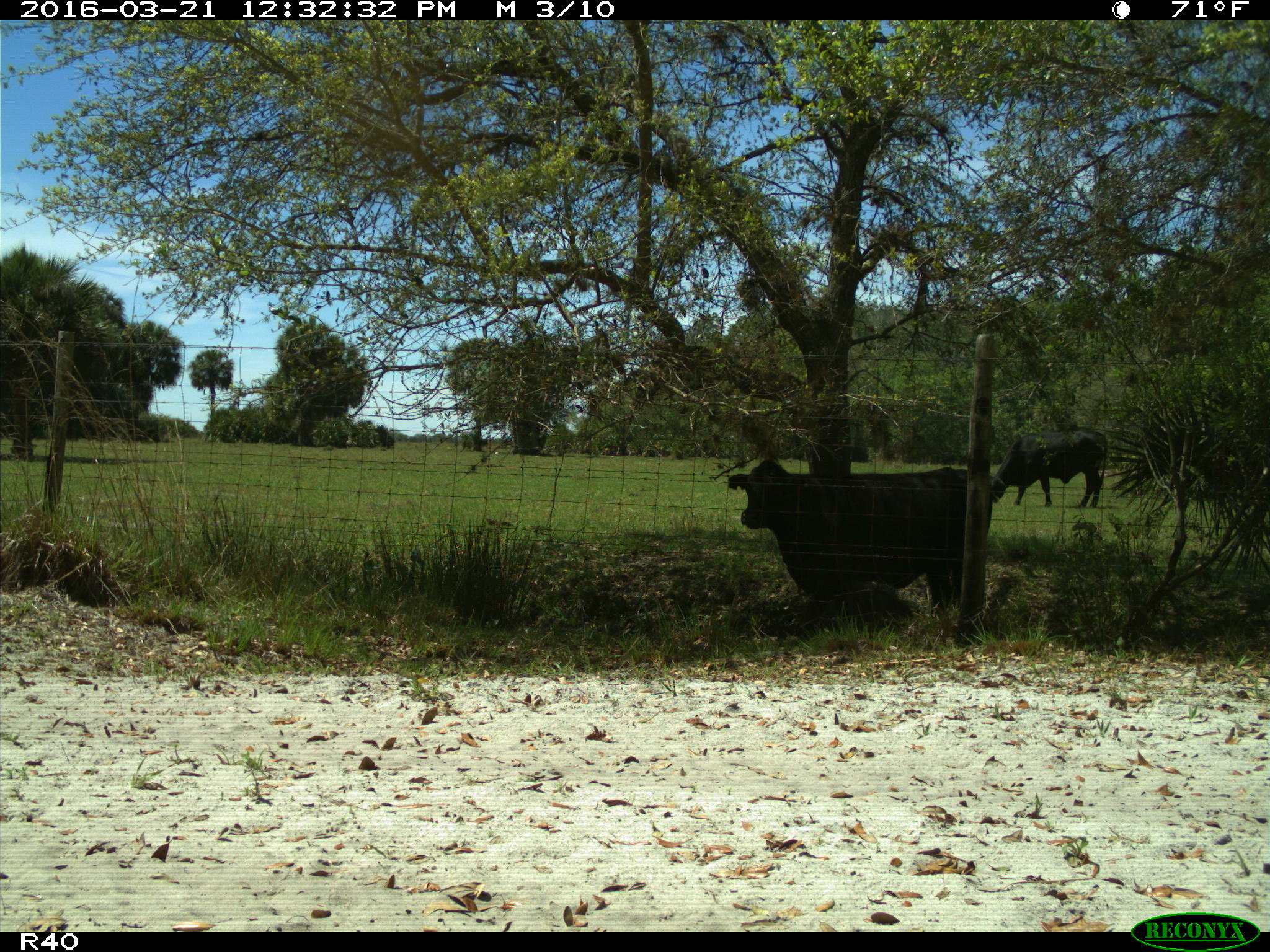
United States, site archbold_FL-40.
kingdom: Animalia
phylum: Chordata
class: Mammalia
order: Artiodactyla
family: Bovidae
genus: Bos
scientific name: Bos taurus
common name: domestic cow